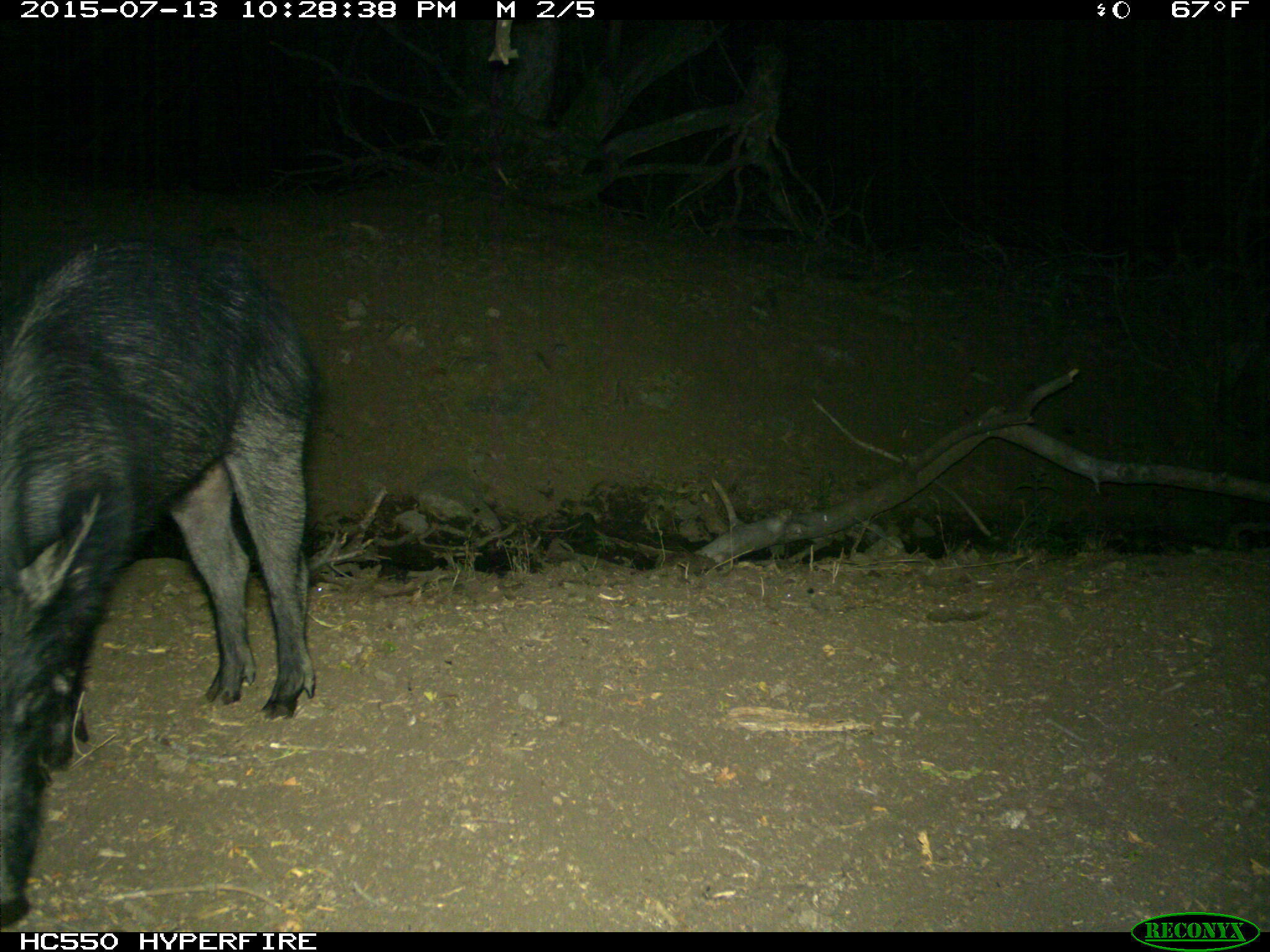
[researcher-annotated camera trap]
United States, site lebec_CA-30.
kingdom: Animalia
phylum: Chordata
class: Mammalia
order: Artiodactyla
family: Suidae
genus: Sus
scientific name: Sus scrofa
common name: wild boar